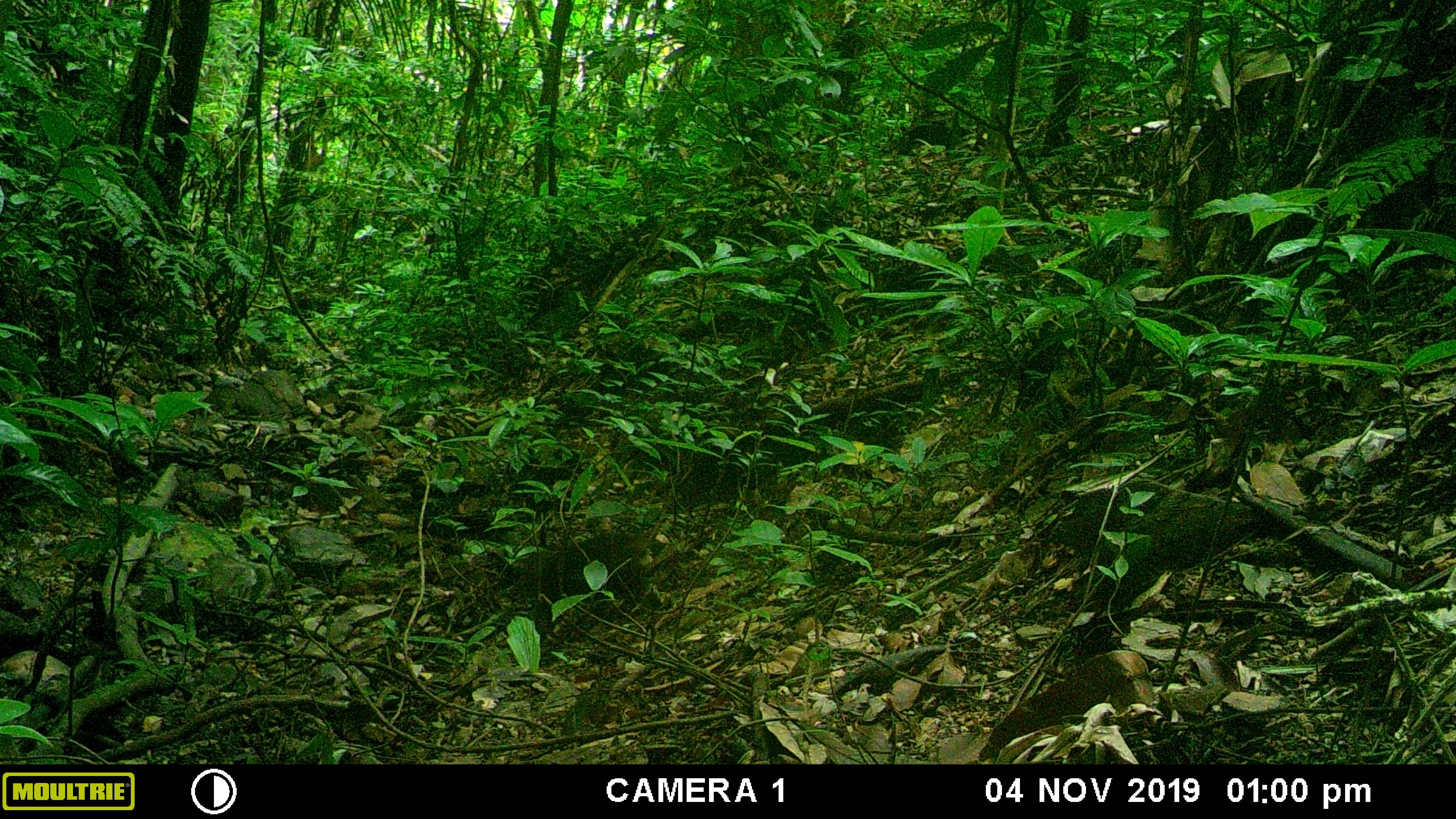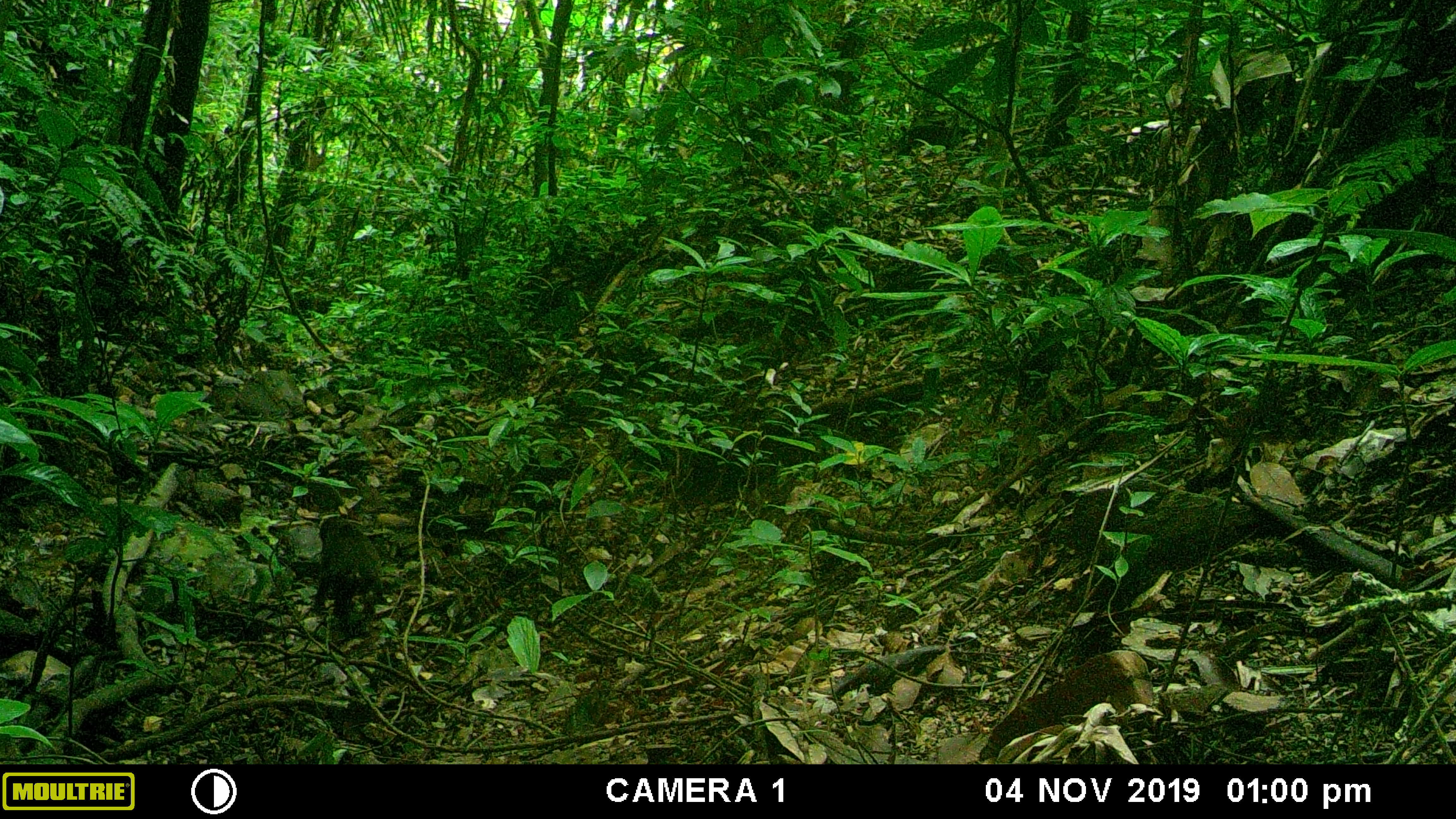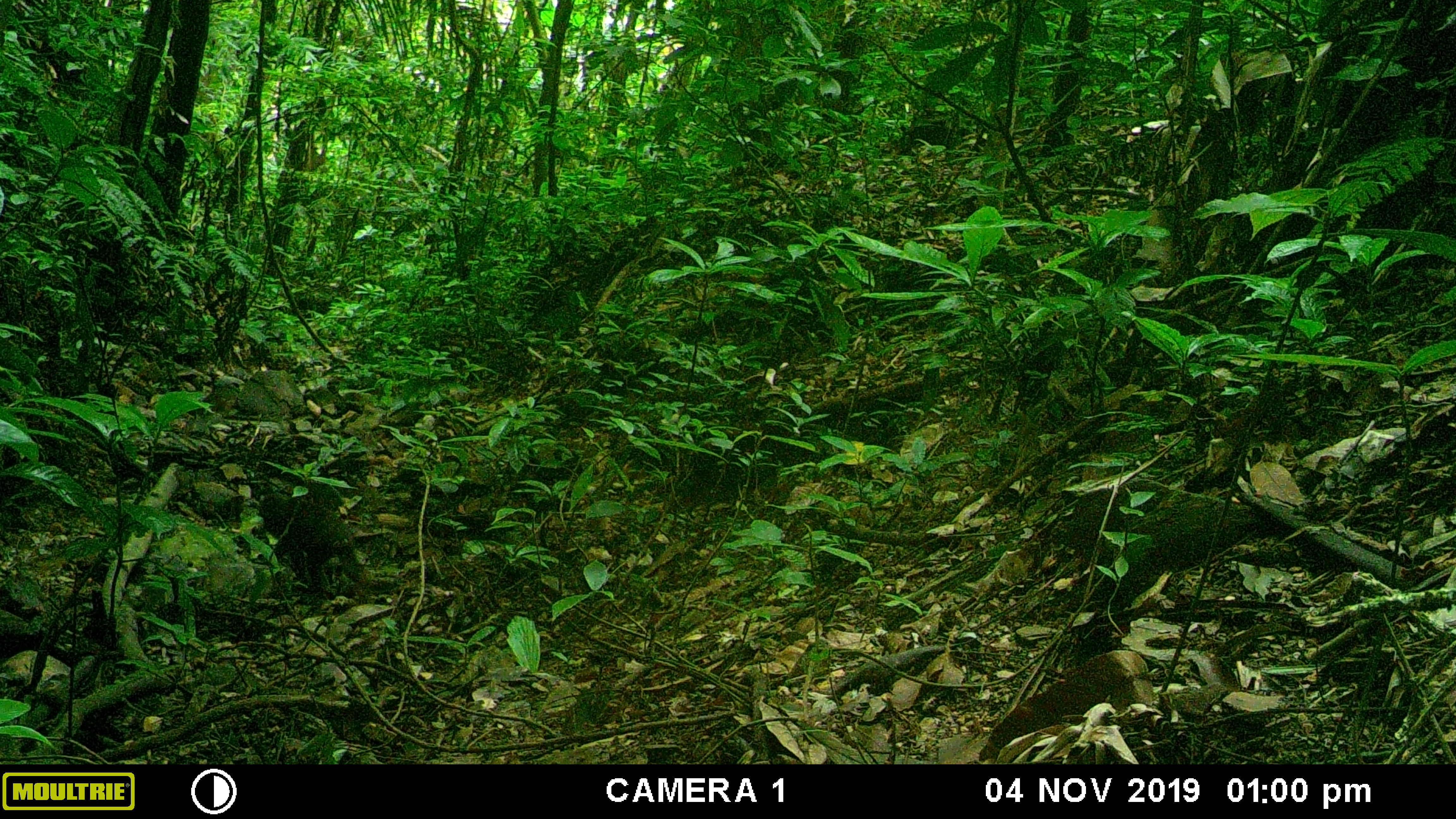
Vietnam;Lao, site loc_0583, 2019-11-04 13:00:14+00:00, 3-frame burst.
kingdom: Animalia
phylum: Chordata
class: Mammalia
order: Primates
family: Cercopithecidae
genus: Macaca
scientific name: Macaca arctoides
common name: stump-tailed macaque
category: stump tailed macaque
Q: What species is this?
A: Stump tailed macaque (stump-tailed macaque) (Macaca arctoides).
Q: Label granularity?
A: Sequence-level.